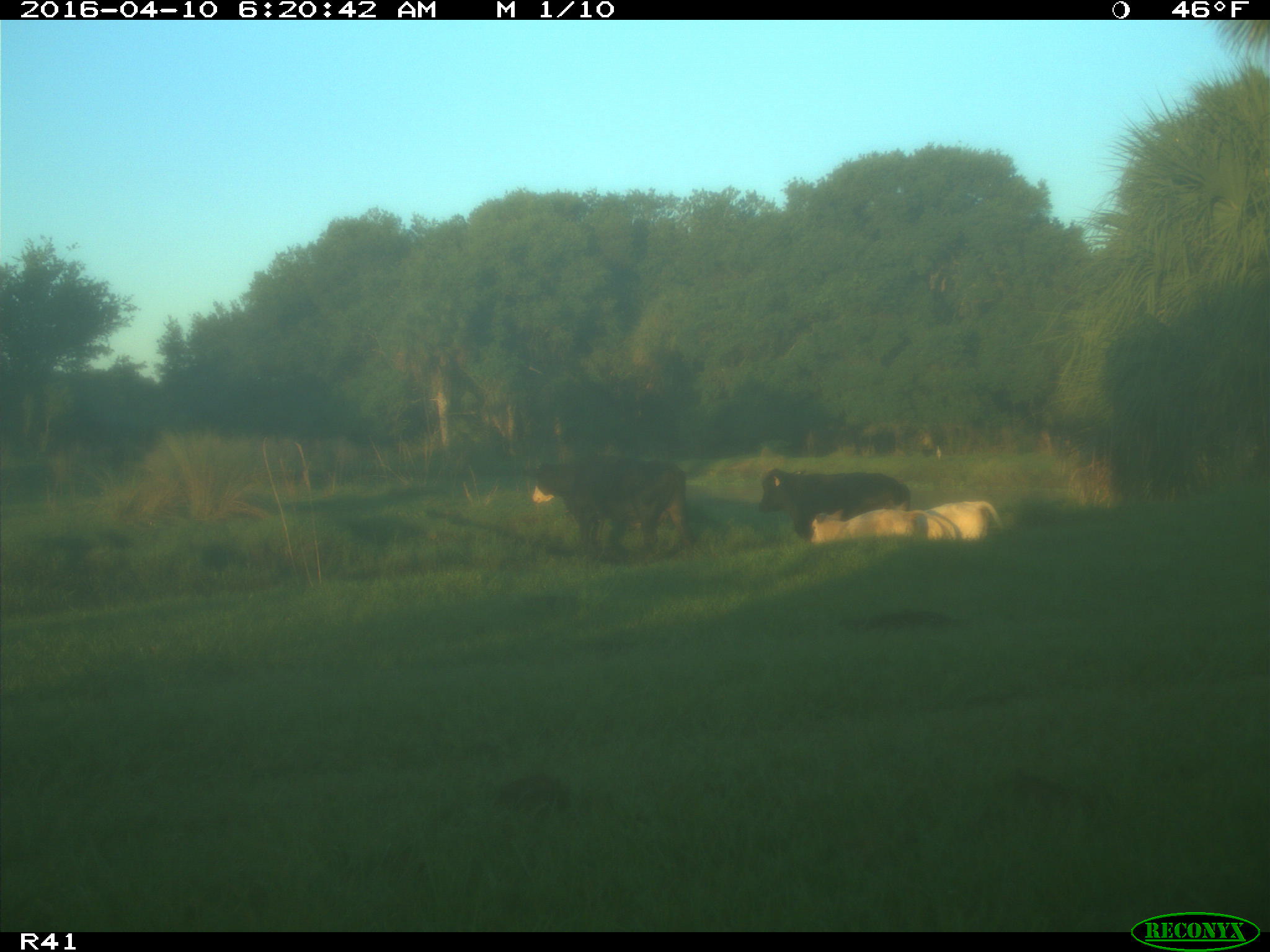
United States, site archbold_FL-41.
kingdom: Animalia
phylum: Chordata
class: Mammalia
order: Artiodactyla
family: Bovidae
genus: Bos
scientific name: Bos taurus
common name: domestic cow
Bos taurus (domestic cow).